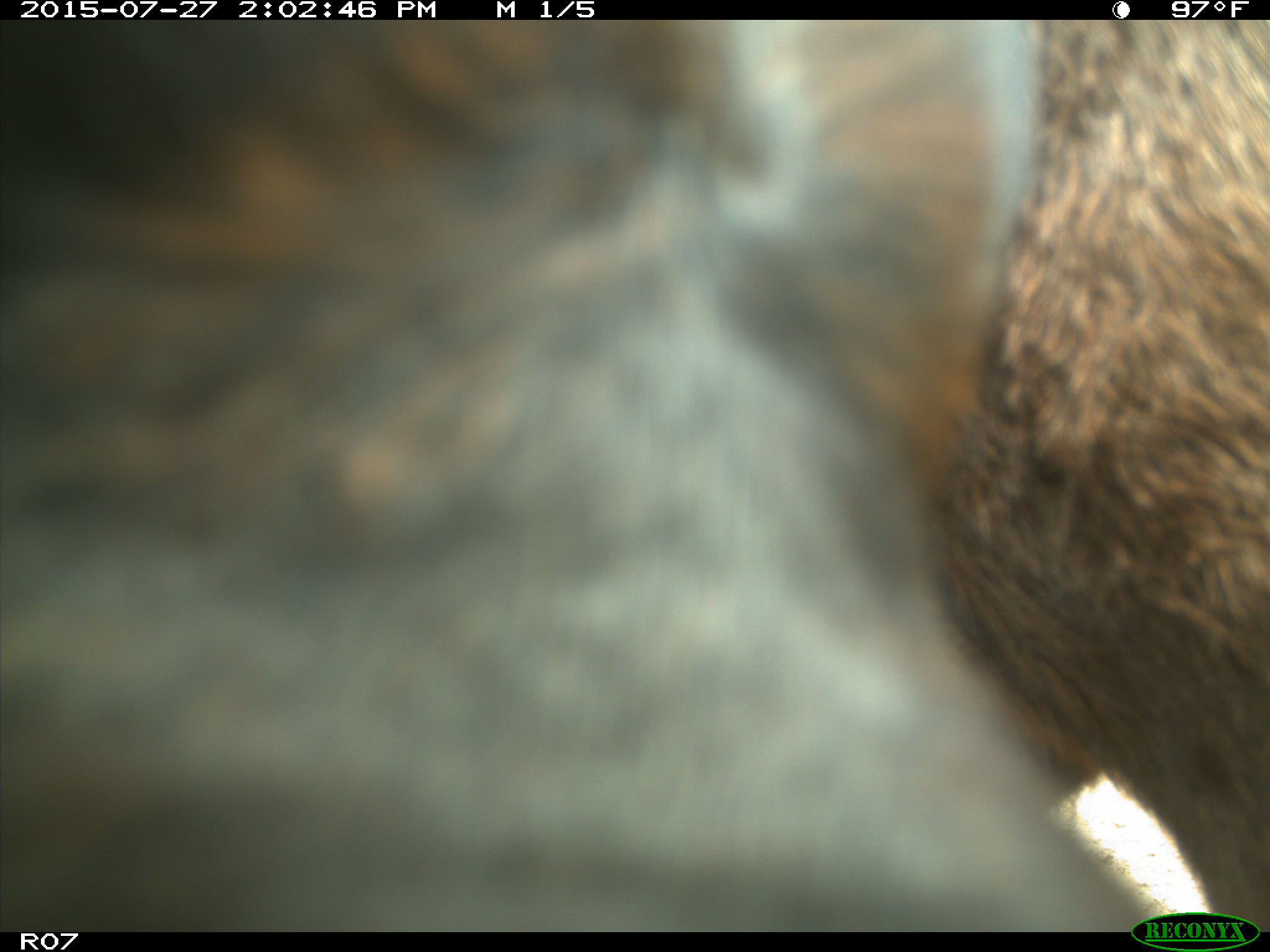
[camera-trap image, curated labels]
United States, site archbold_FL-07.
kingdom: Animalia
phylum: Chordata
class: Mammalia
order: Artiodactyla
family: Bovidae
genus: Bos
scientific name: Bos taurus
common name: domestic cow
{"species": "Bos taurus (domestic cow)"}